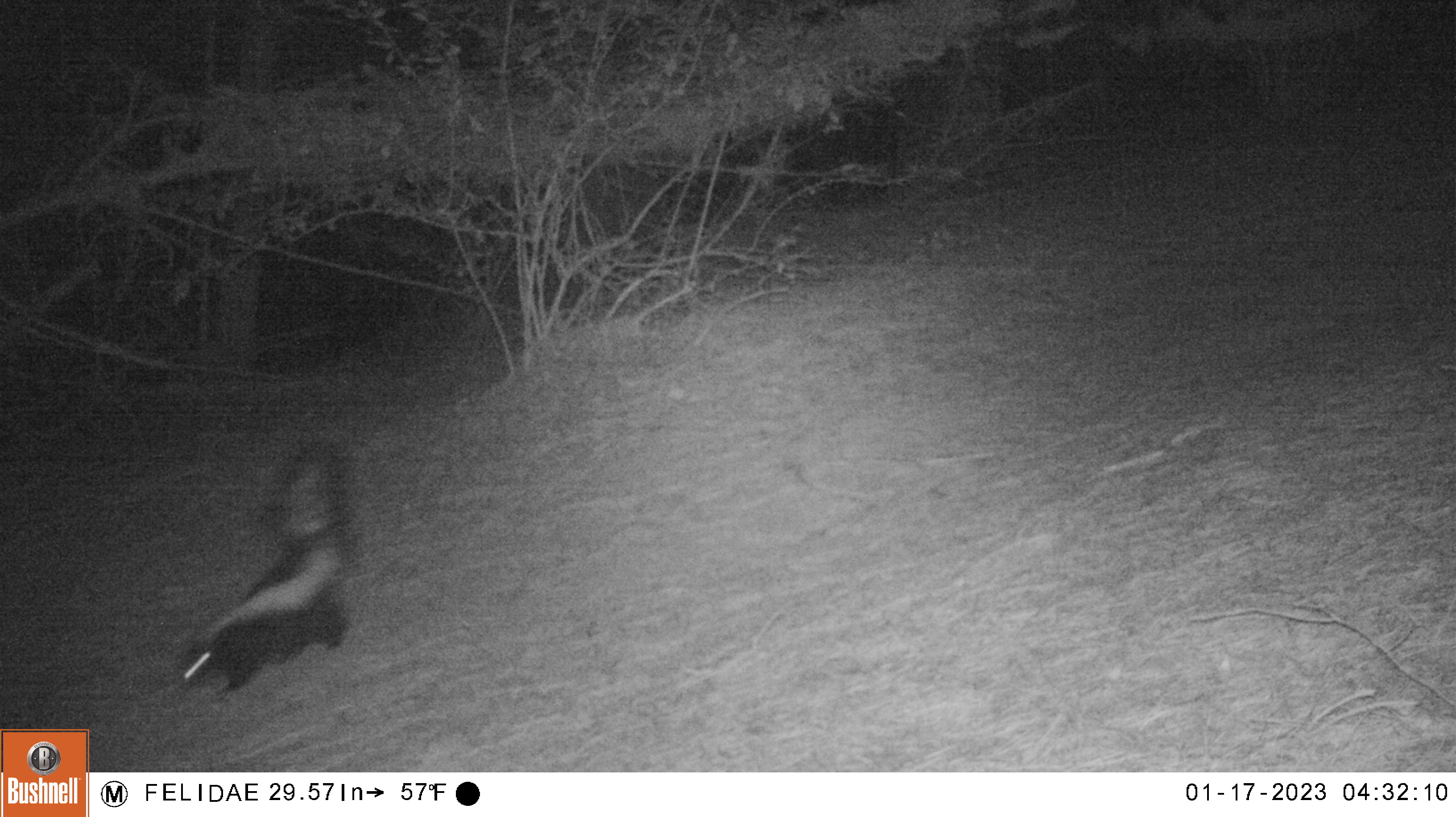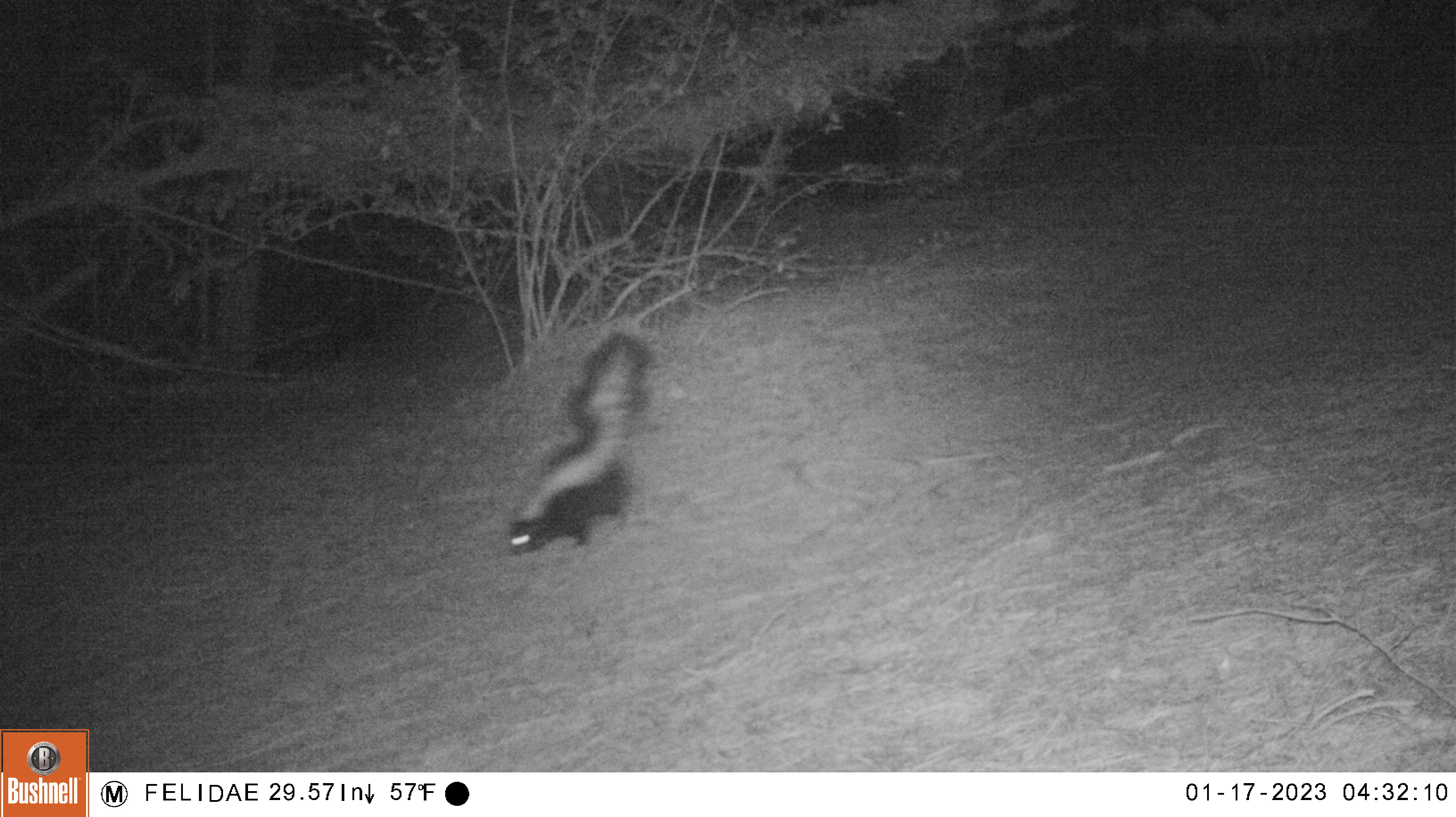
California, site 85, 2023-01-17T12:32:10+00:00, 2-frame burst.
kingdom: Animalia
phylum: Chordata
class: Mammalia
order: Carnivora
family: Mephitidae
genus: Mephitis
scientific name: Mephitis mephitis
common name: striped skunk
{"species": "striped skunk (Mephitis mephitis)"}